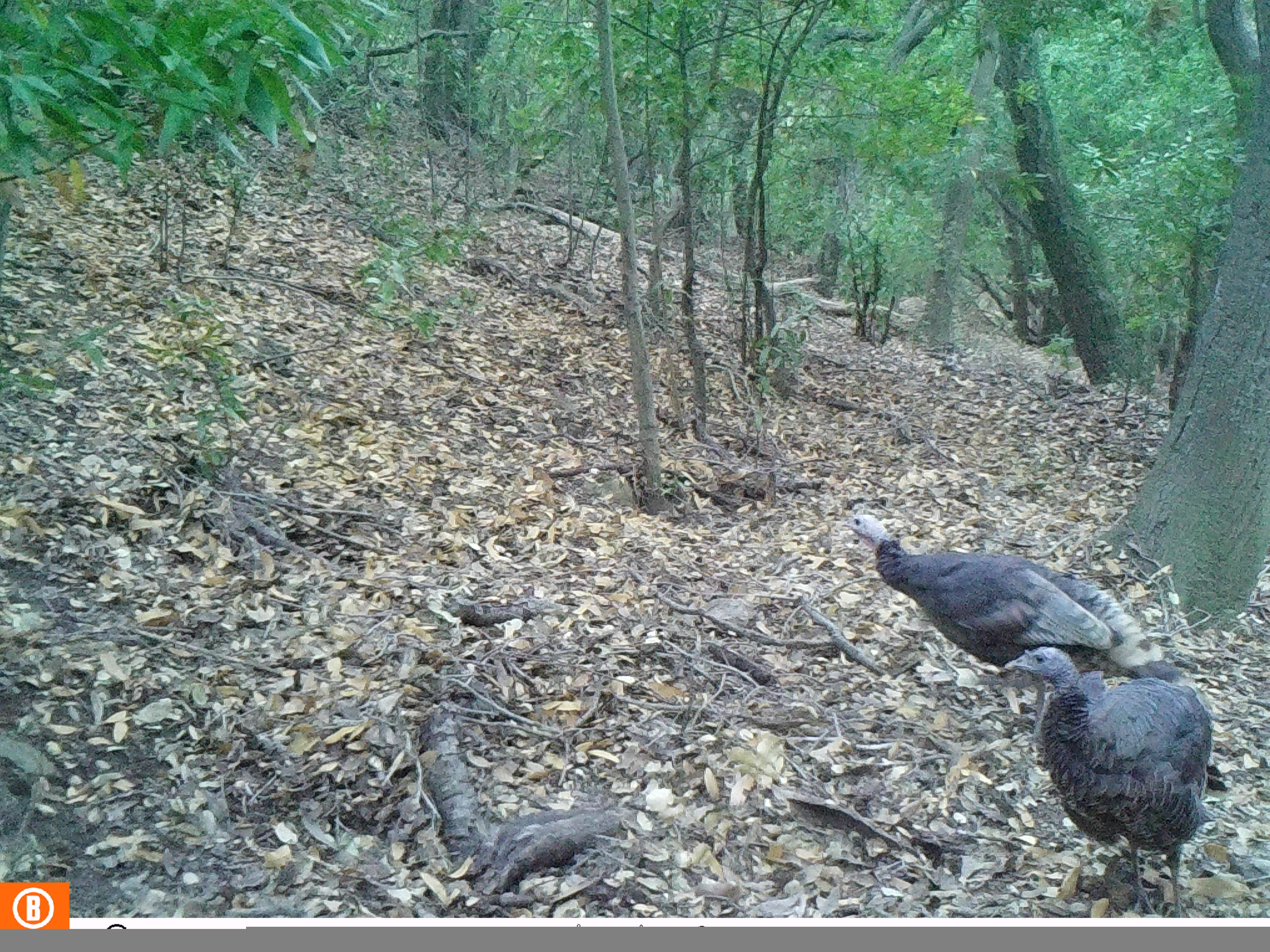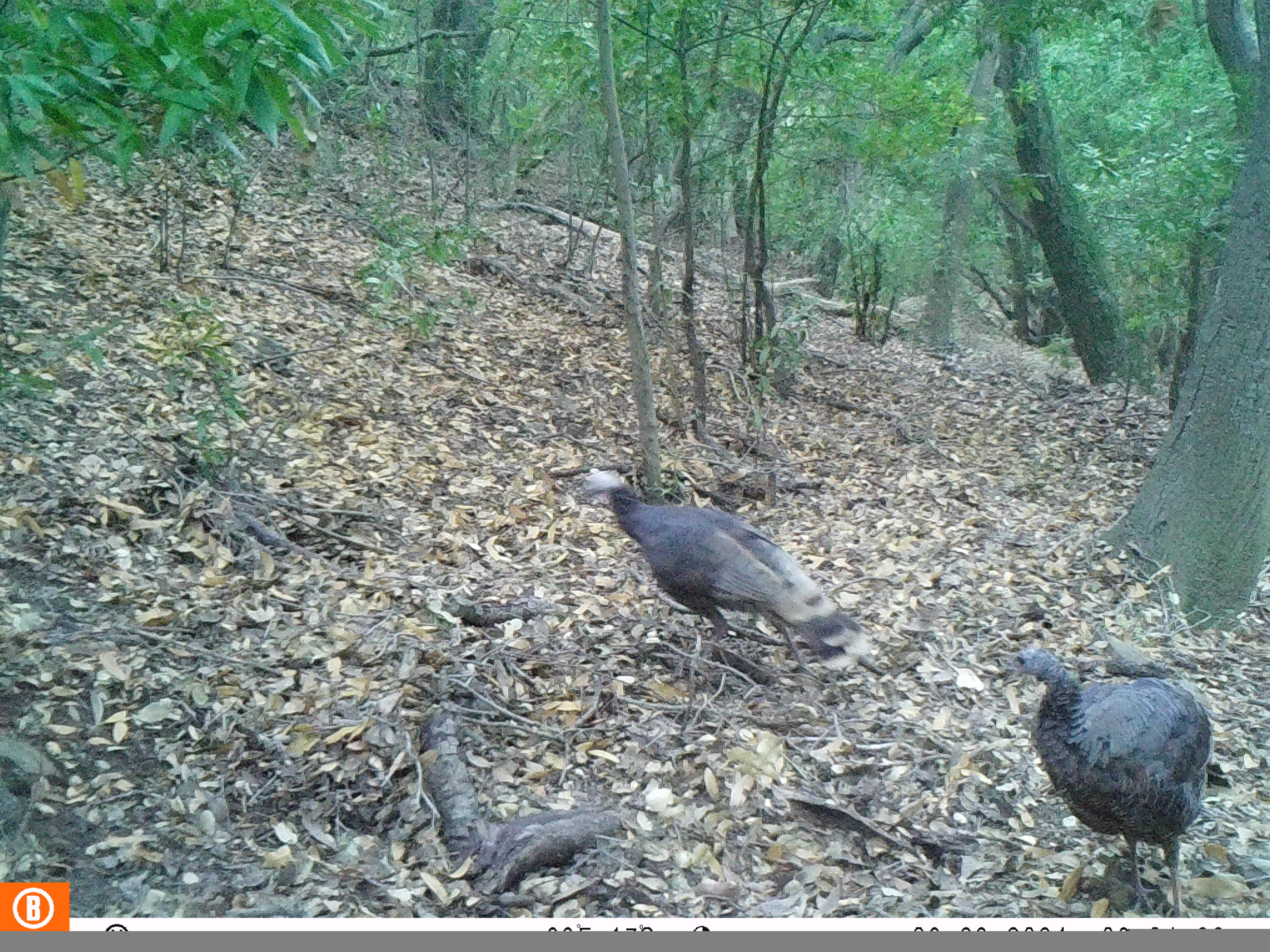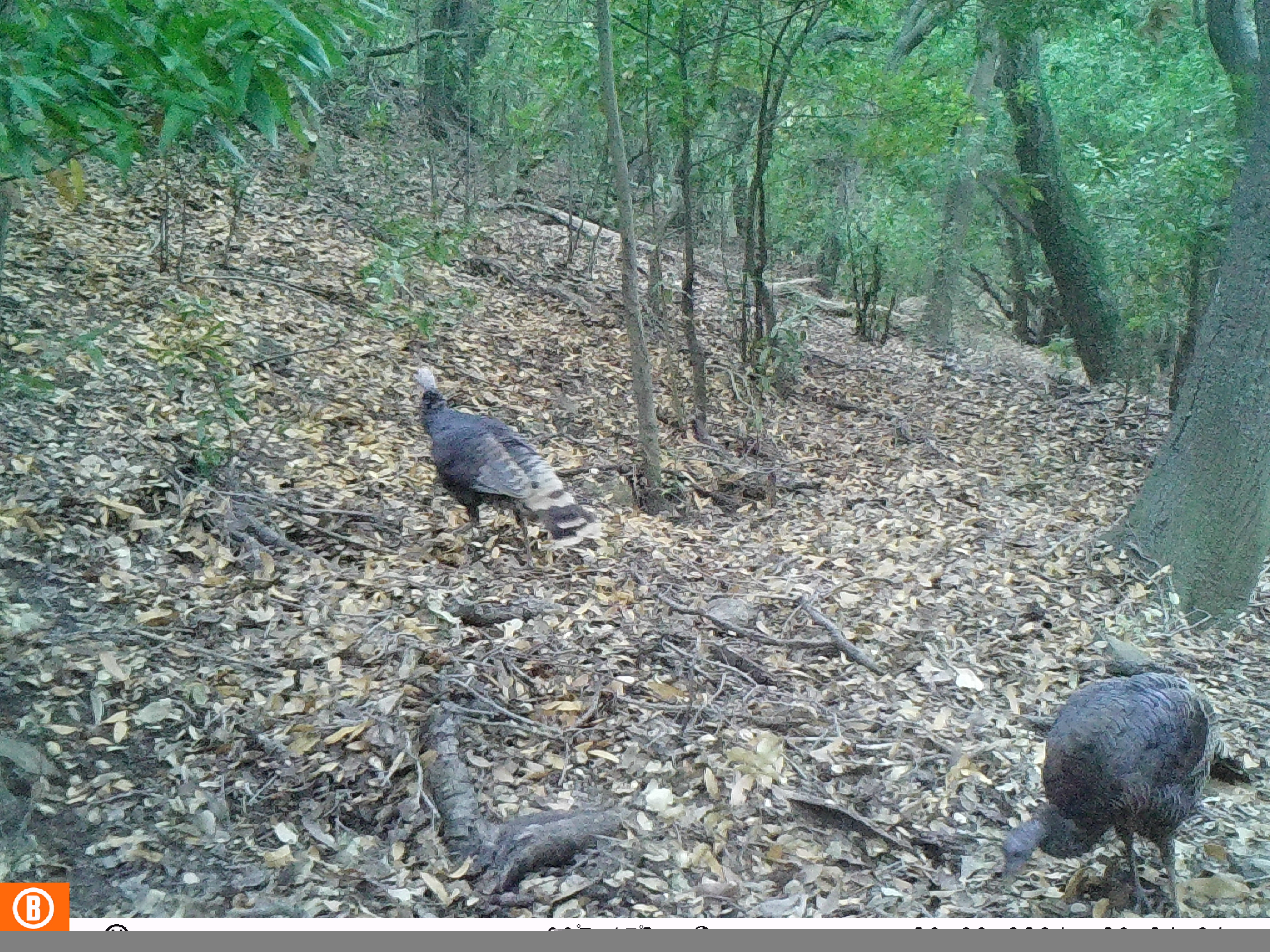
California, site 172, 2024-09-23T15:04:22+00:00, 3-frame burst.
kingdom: Animalia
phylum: Chordata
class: Aves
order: Galliformes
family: Phasianidae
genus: Meleagris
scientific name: Meleagris gallopavo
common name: turkey